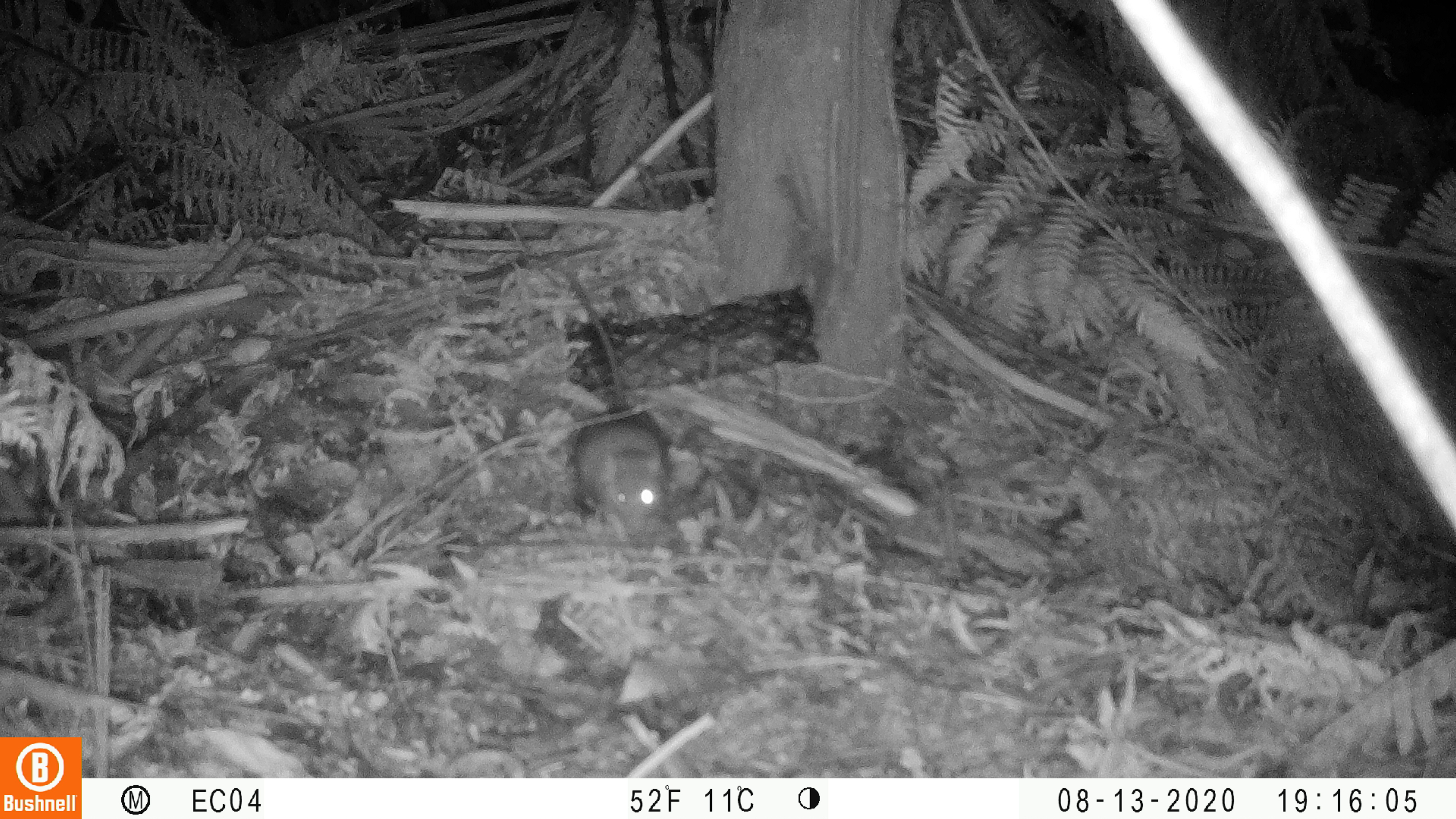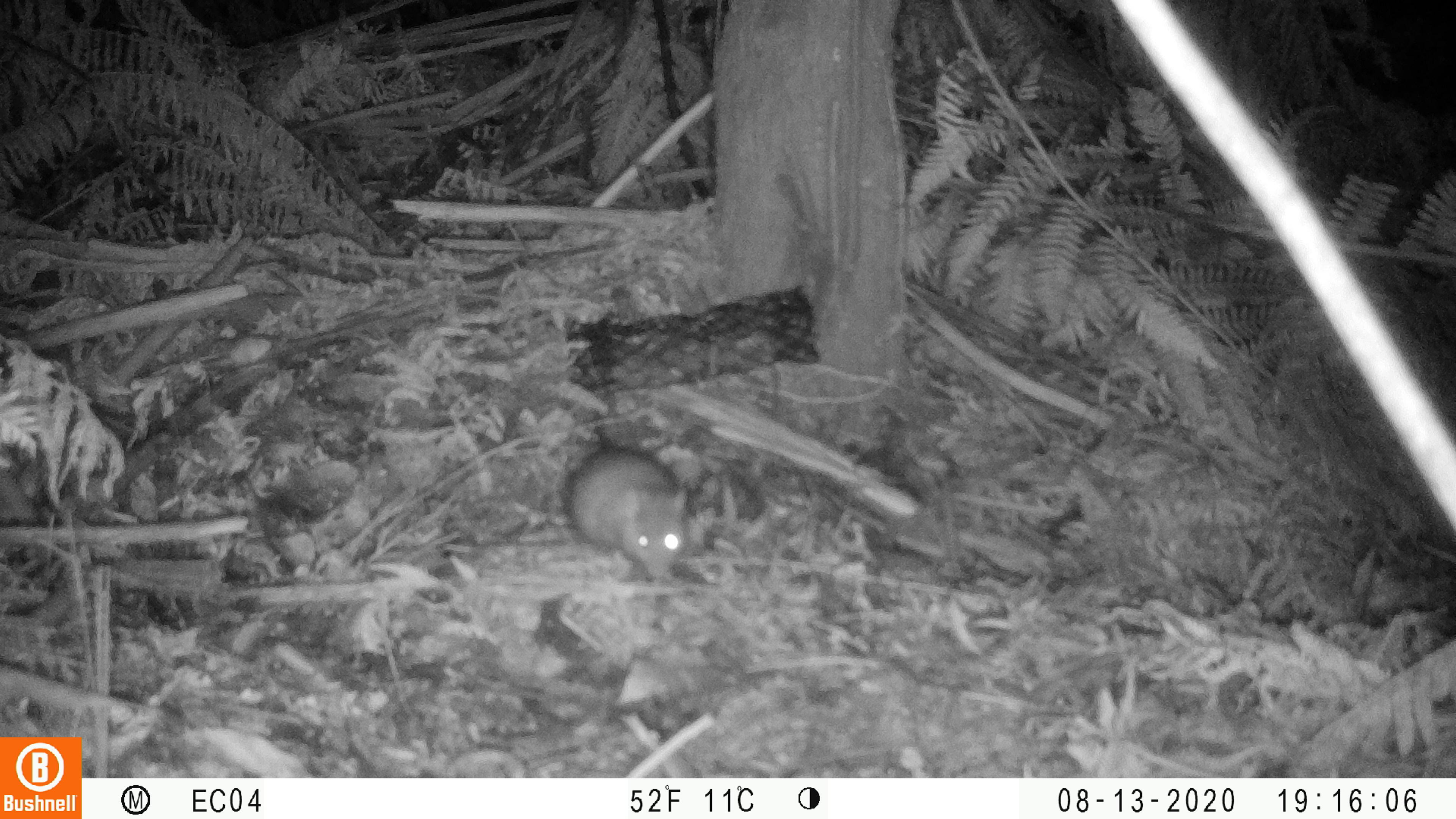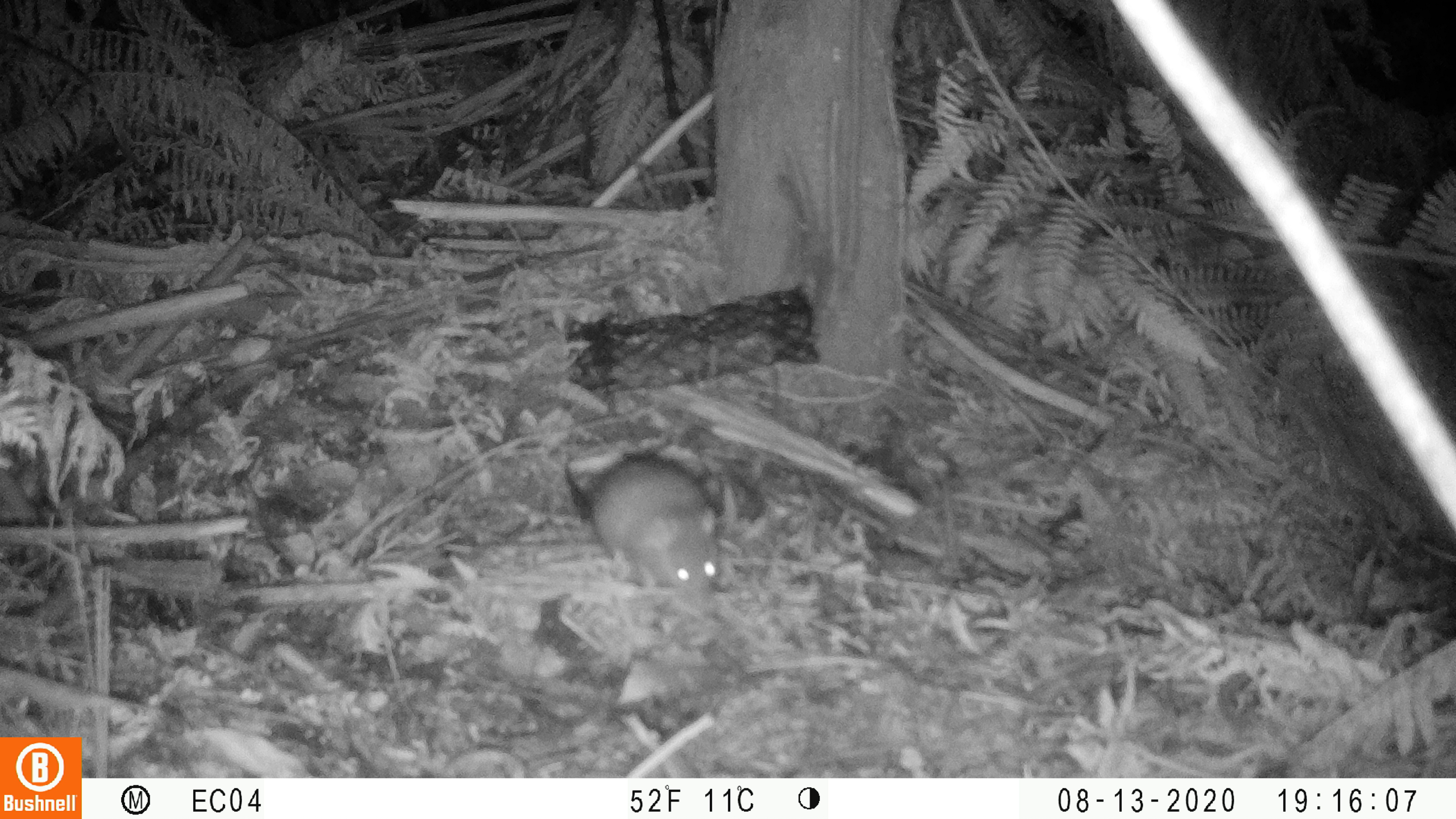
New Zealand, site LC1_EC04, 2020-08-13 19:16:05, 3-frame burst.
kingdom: Animalia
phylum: Chordata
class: Mammalia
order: Rodentia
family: Muridae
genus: Rattus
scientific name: Rattus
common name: rat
Rat (Rattus).